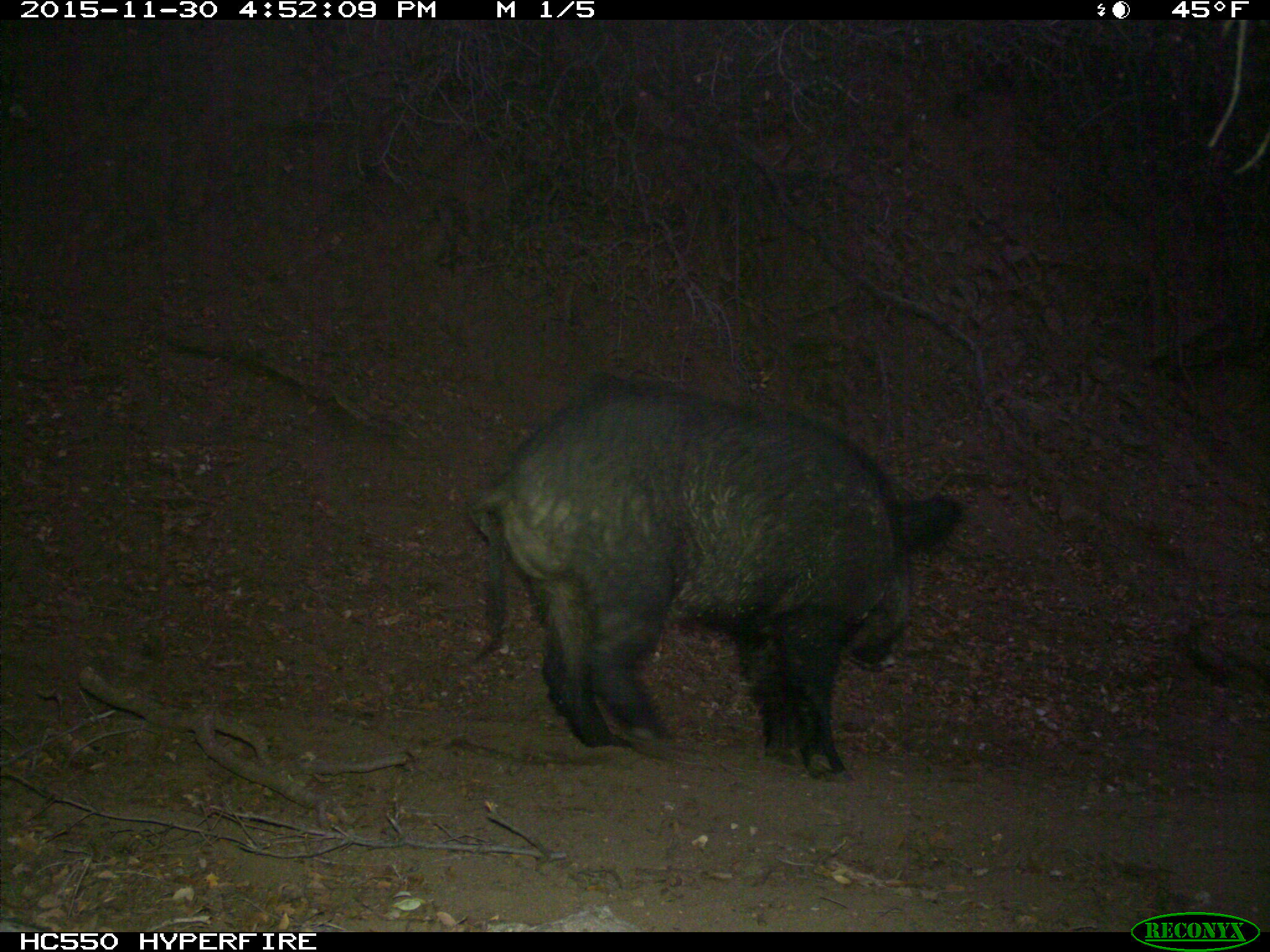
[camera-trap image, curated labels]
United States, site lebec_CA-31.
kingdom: Animalia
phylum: Chordata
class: Mammalia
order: Artiodactyla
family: Suidae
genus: Sus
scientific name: Sus scrofa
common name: wild boar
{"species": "Sus scrofa (wild boar)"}